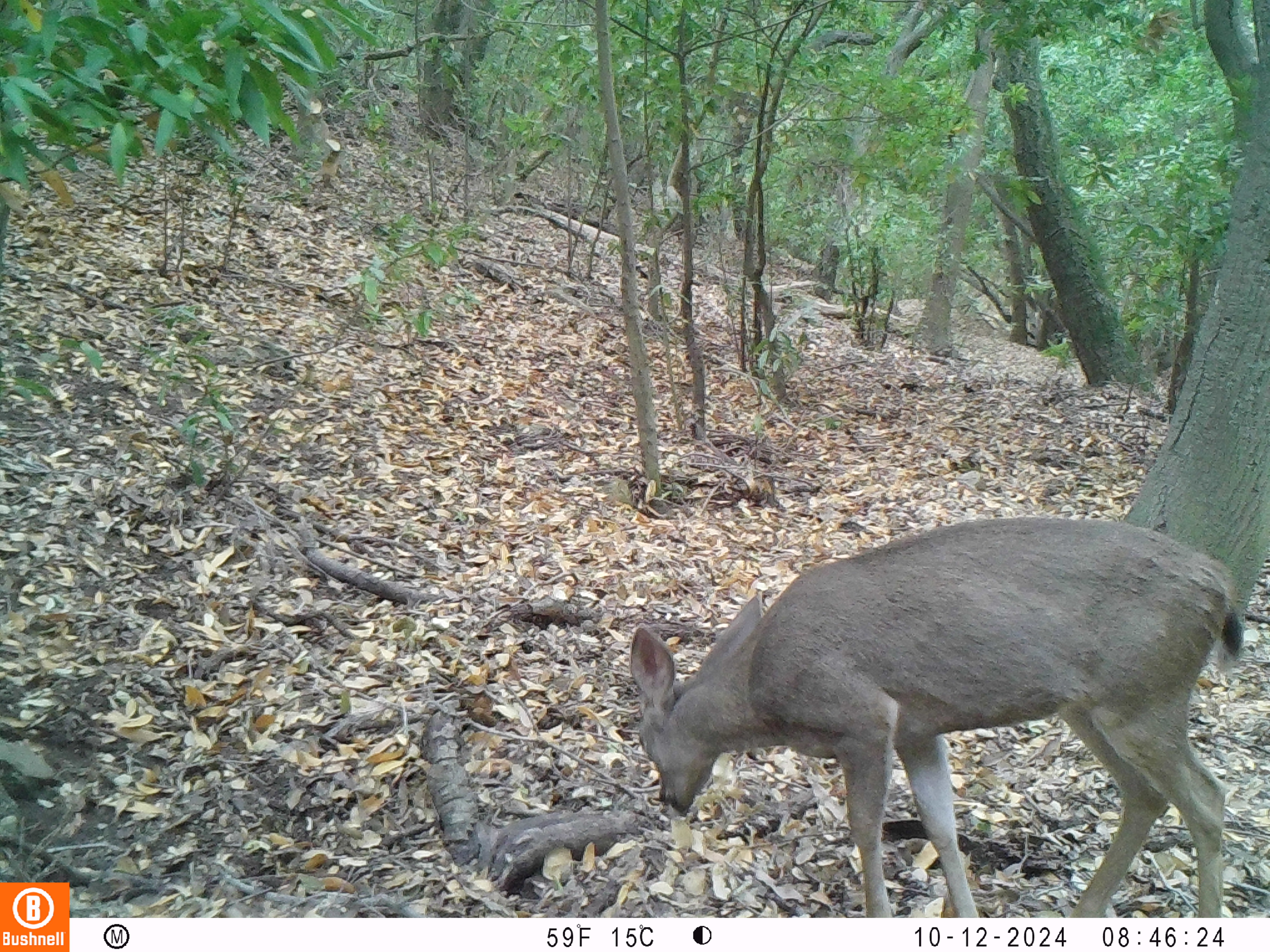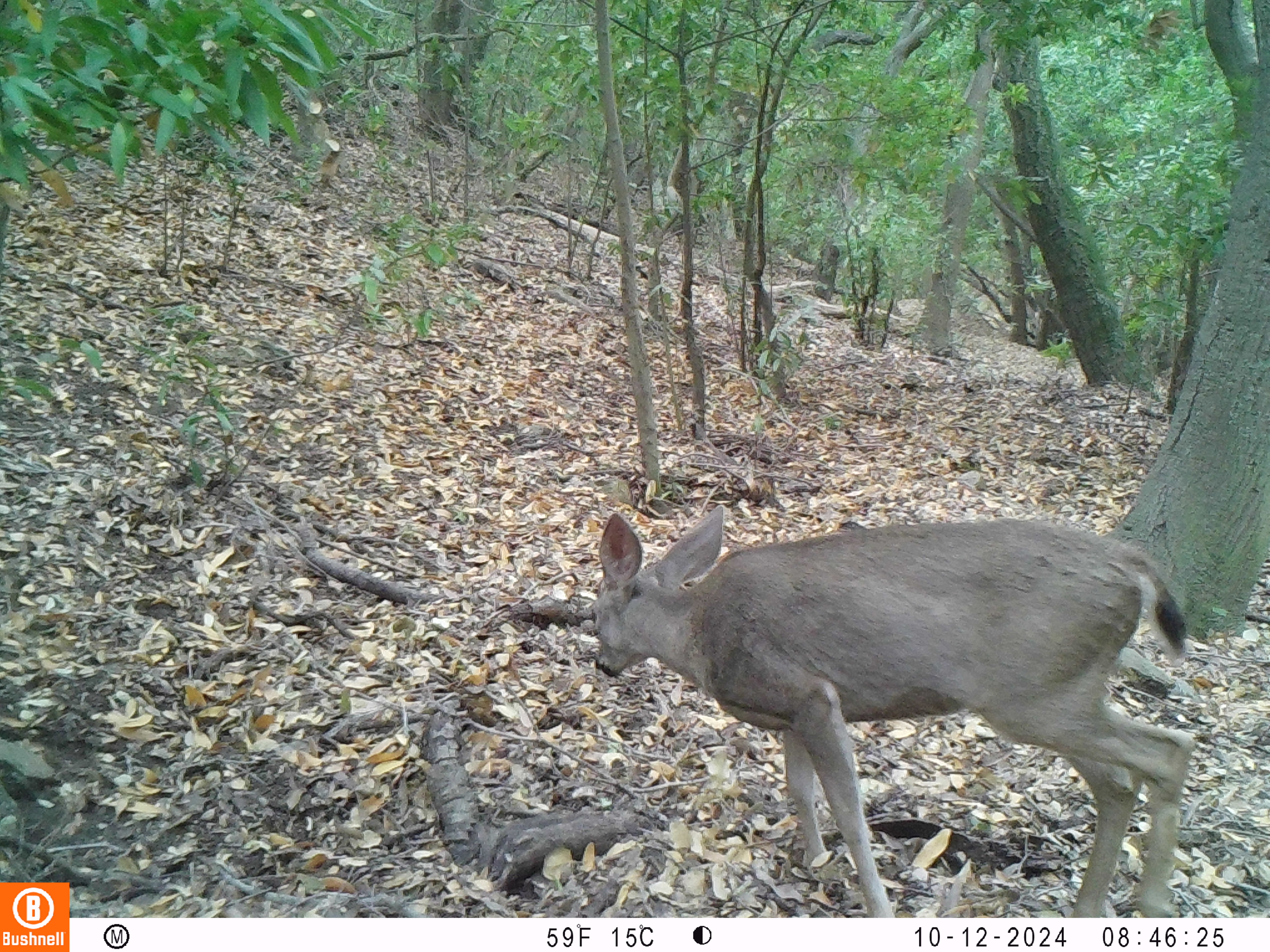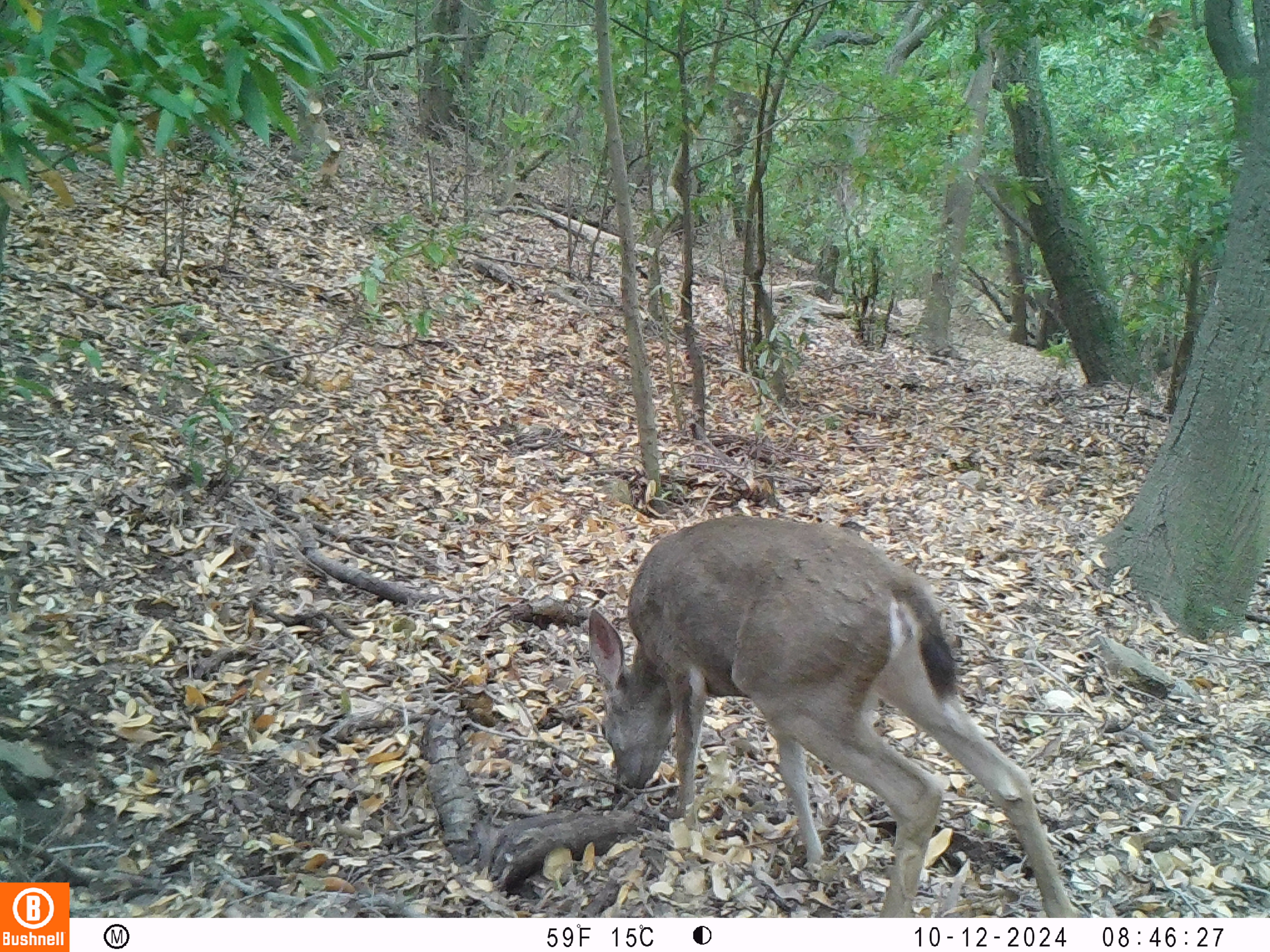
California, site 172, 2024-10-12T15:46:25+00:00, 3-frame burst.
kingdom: Animalia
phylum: Chordata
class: Mammalia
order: Artiodactyla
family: Cervidae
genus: Odocoileus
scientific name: Odocoileus hemionus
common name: mule deer